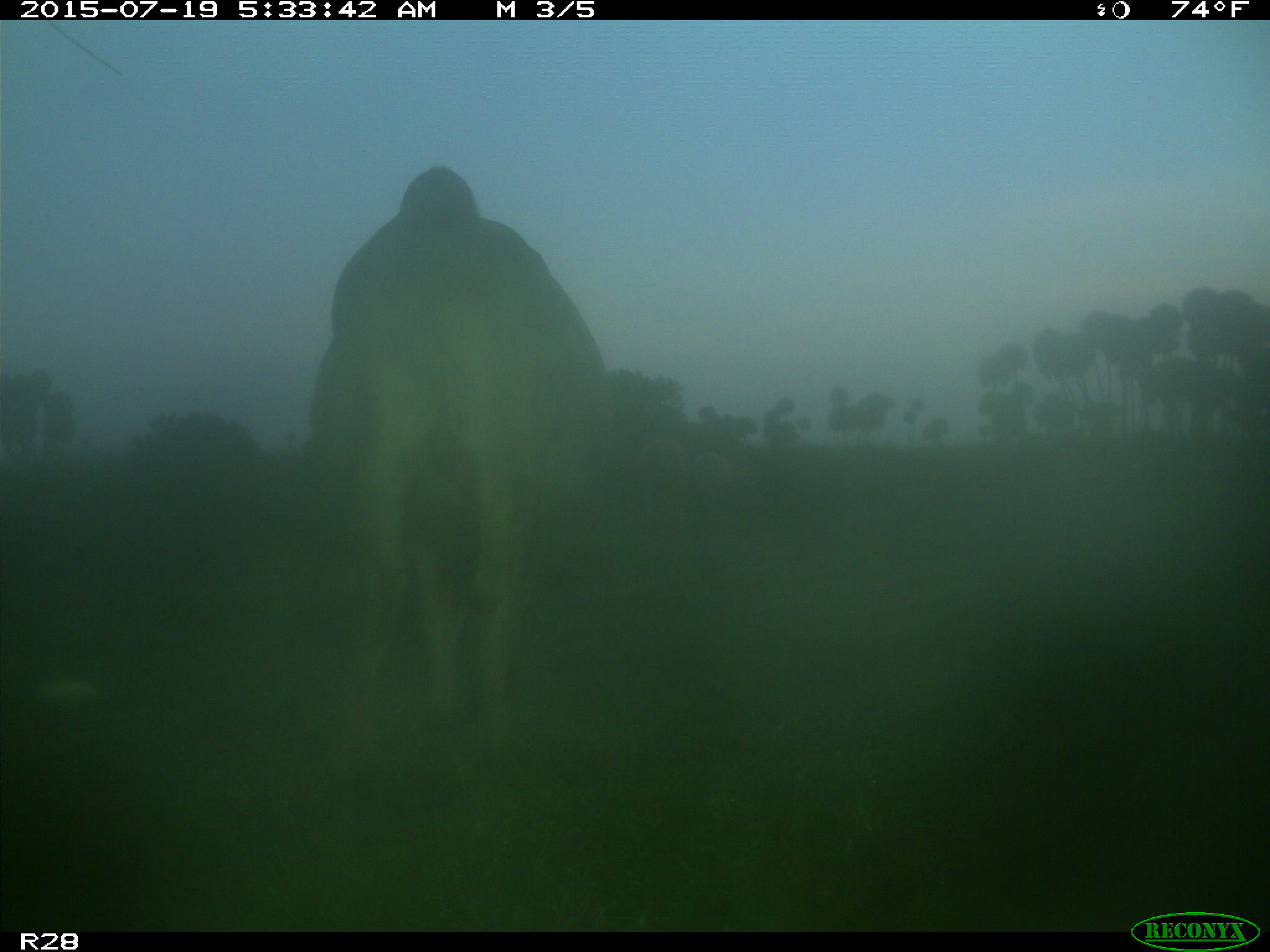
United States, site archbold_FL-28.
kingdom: Animalia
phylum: Chordata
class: Mammalia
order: Artiodactyla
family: Bovidae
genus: Bos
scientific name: Bos taurus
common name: domestic cow